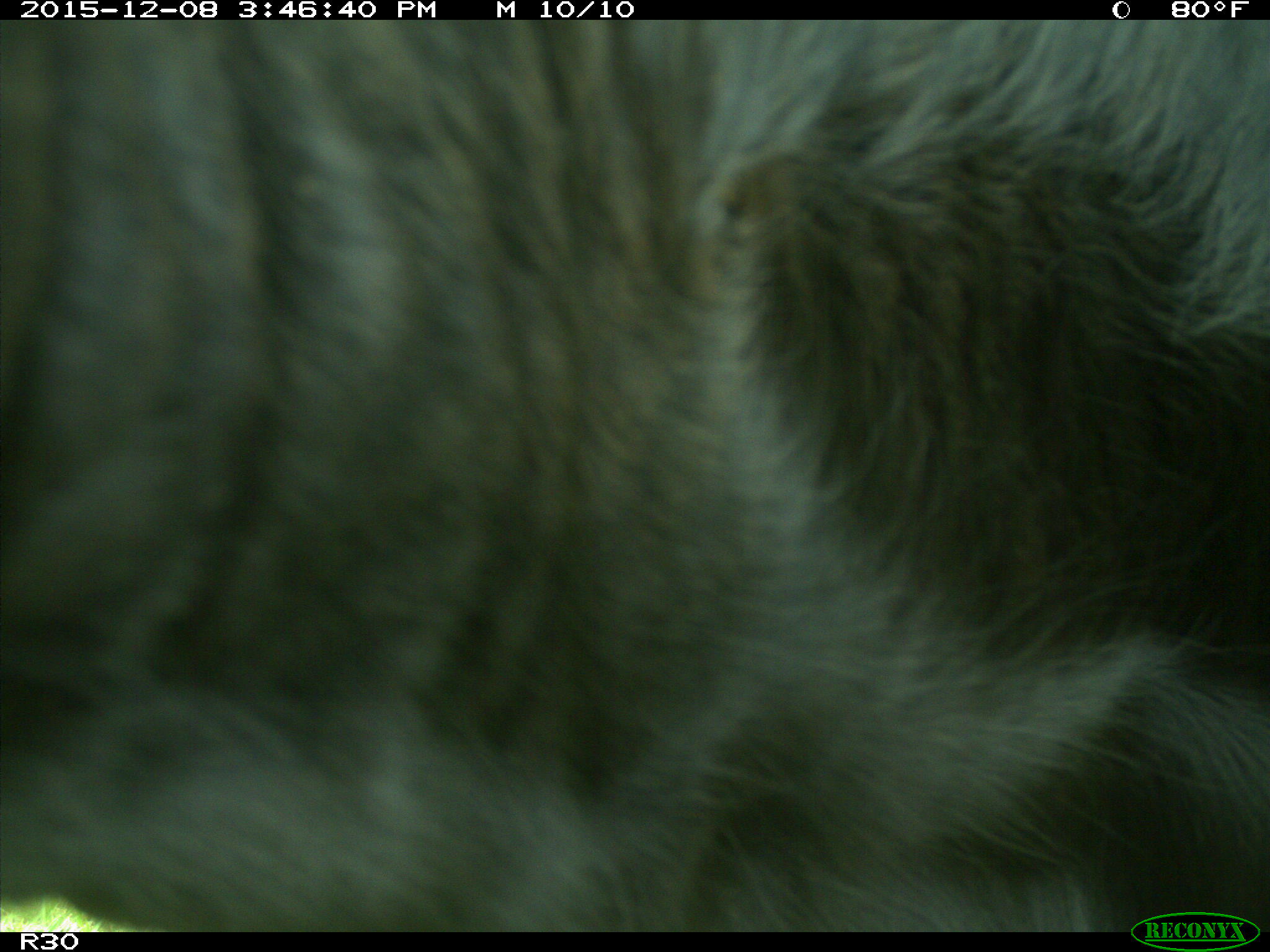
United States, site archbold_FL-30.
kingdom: Animalia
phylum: Chordata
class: Mammalia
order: Artiodactyla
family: Bovidae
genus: Bos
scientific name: Bos taurus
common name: domestic cow